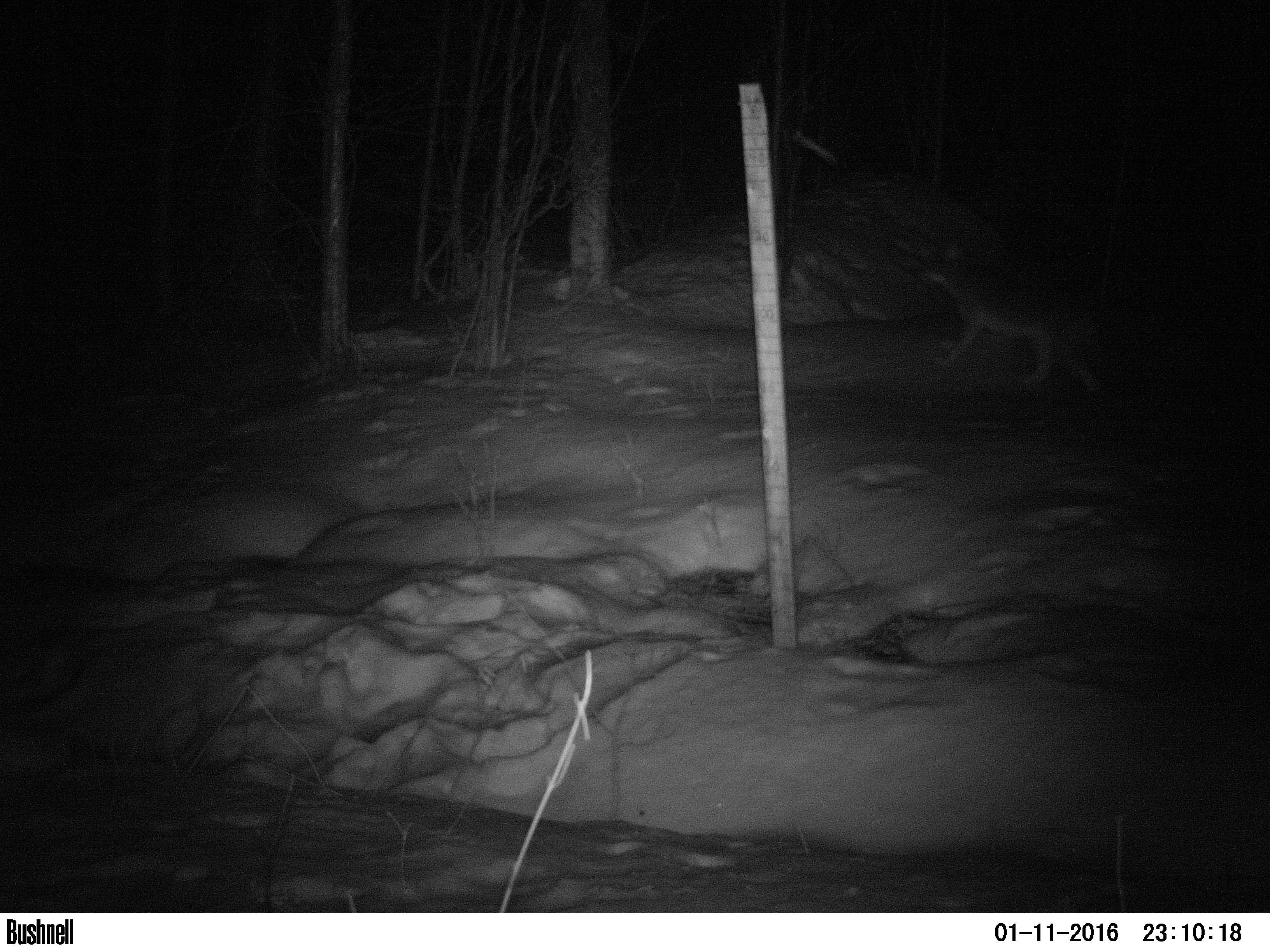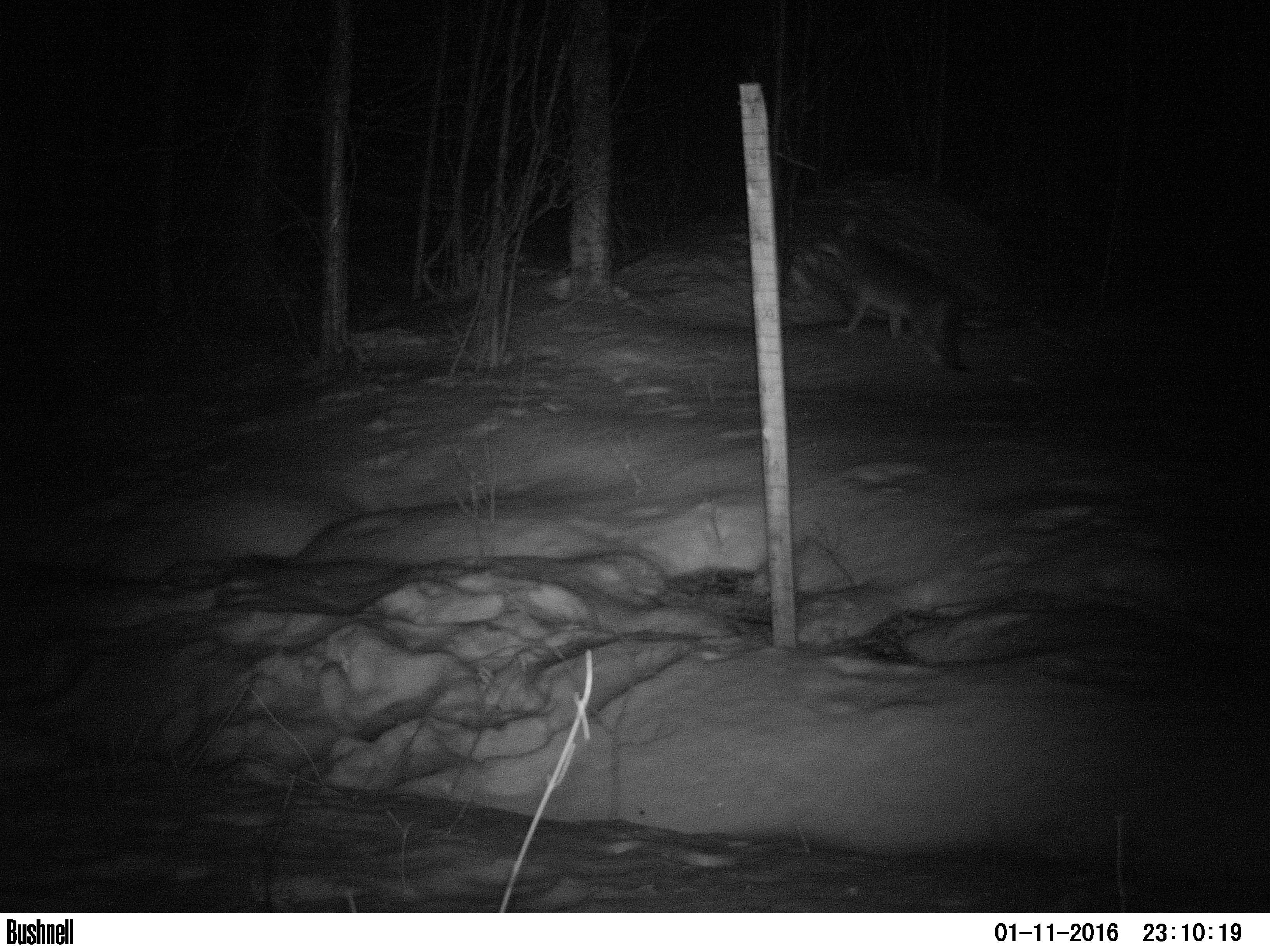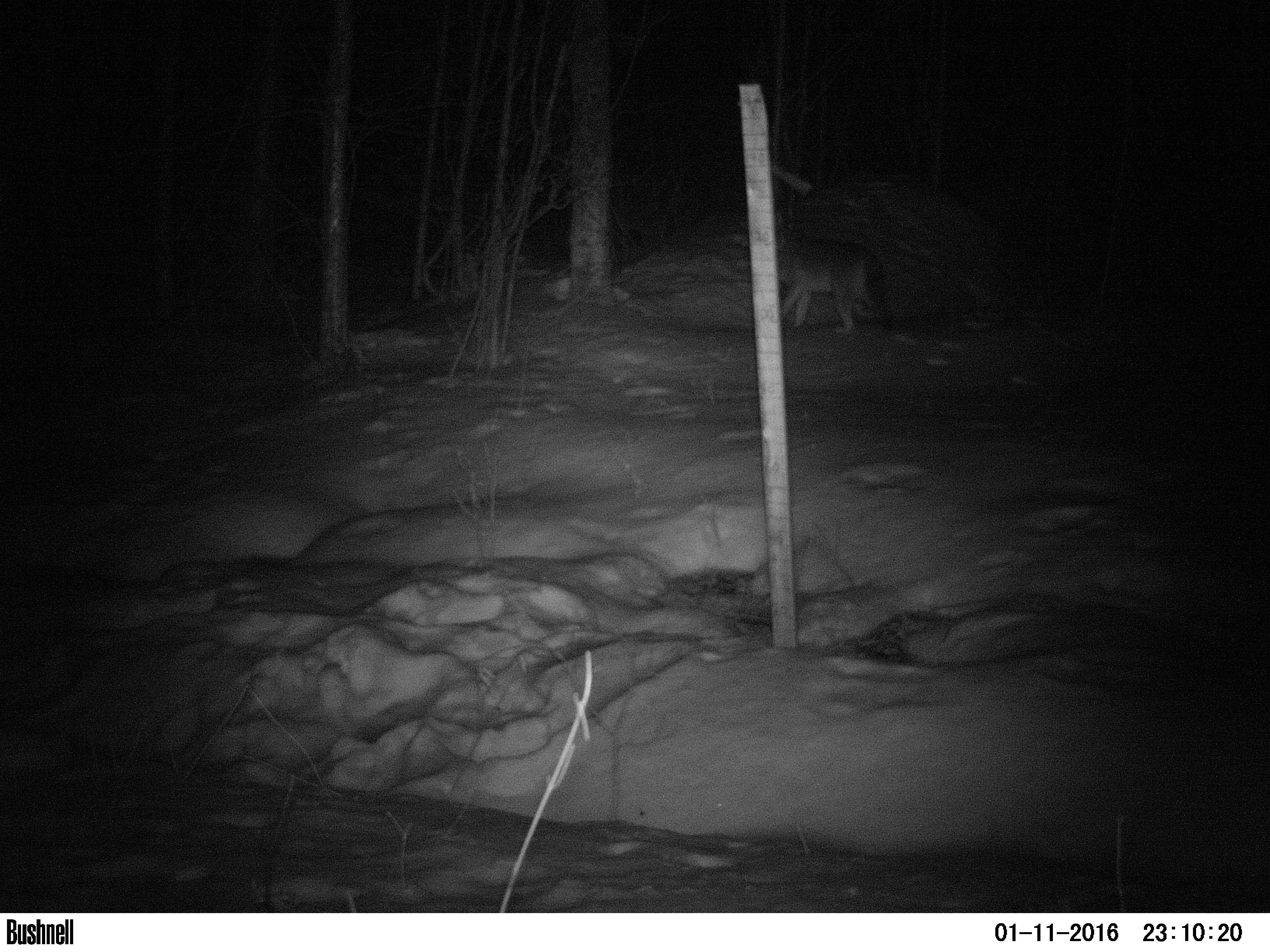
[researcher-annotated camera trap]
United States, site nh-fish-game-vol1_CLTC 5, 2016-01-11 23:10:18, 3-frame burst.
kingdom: Animalia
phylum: Chordata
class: Mammalia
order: Carnivora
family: Canidae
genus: Canis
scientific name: Canis latrans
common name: coyote